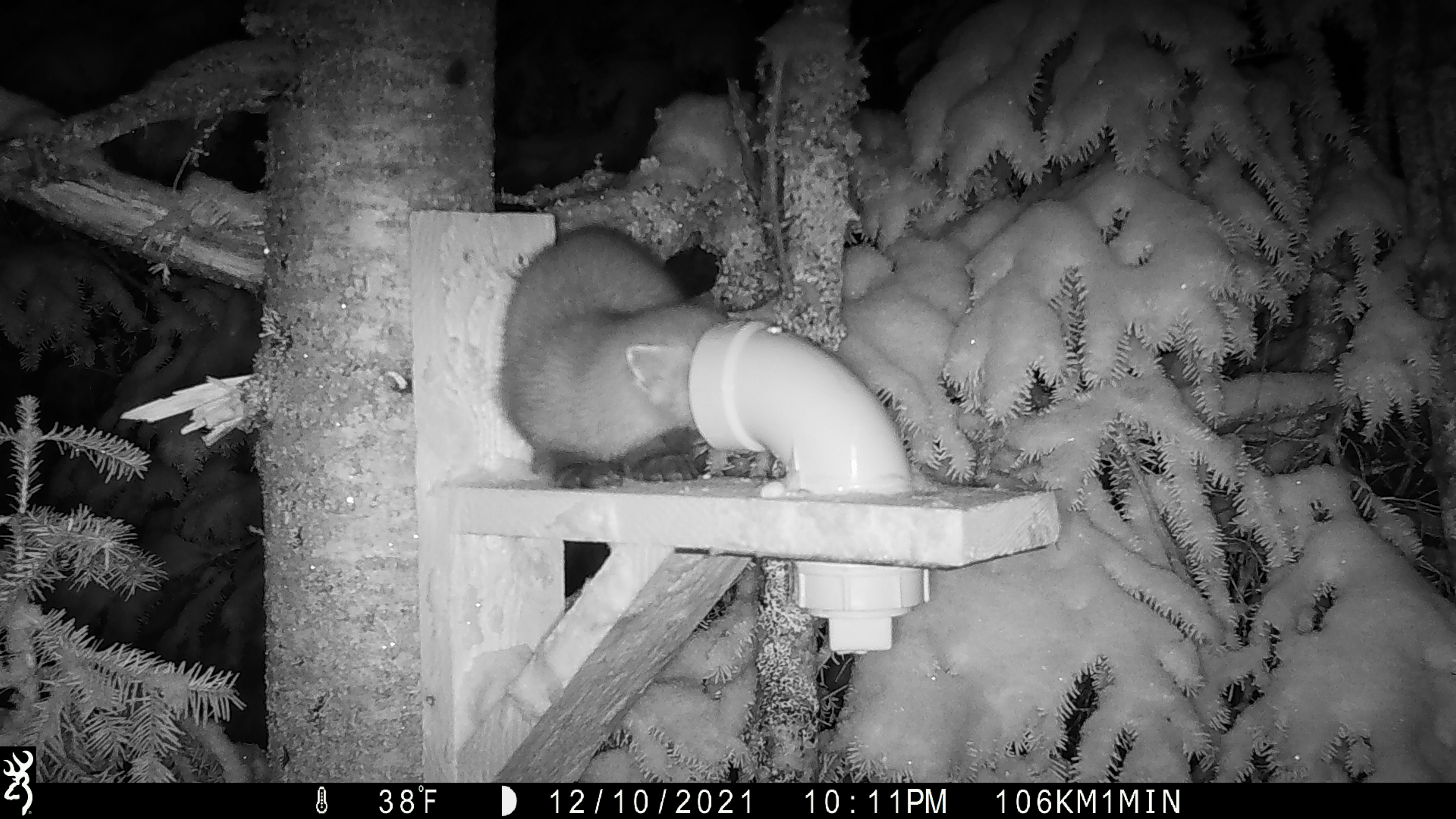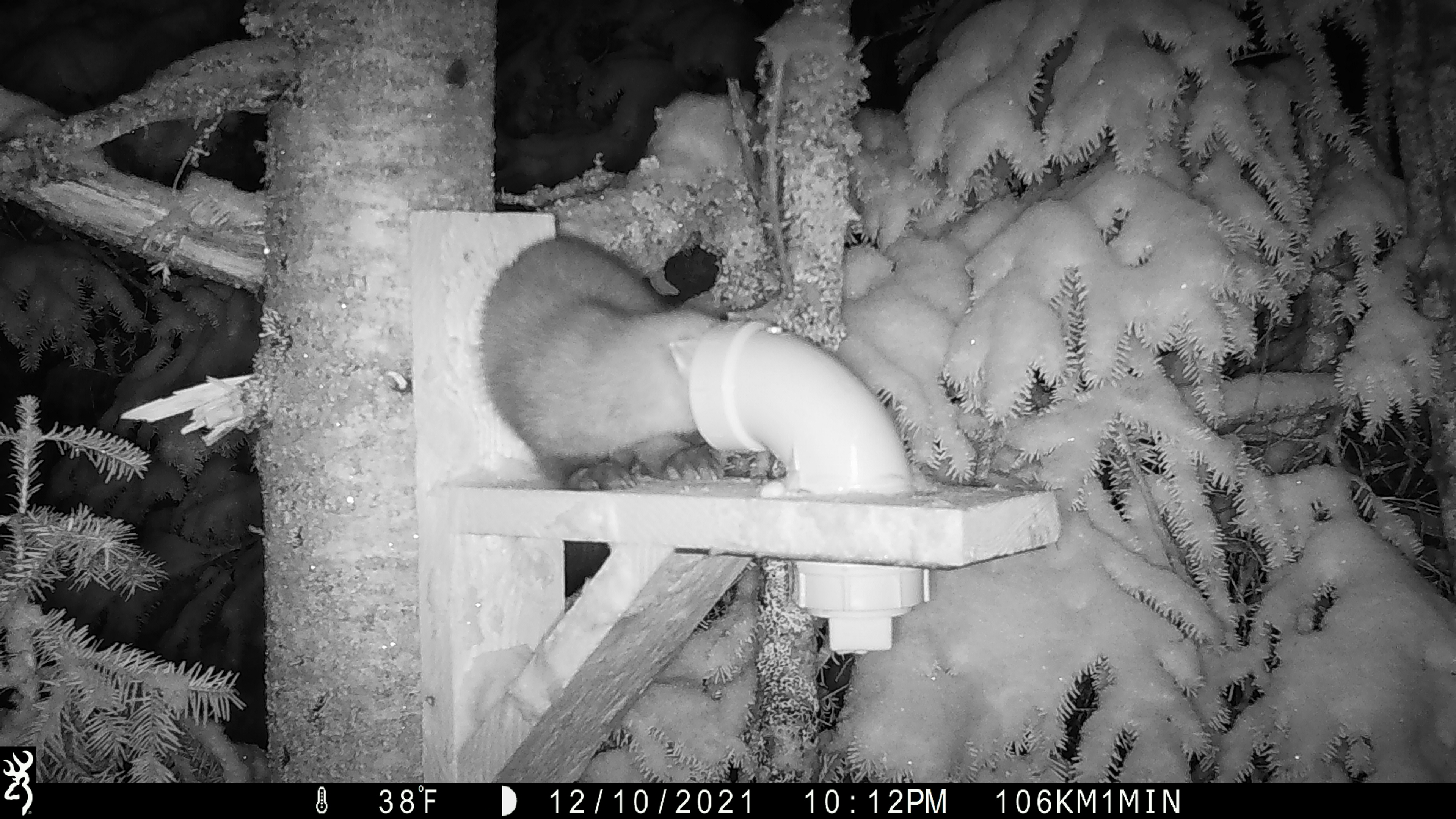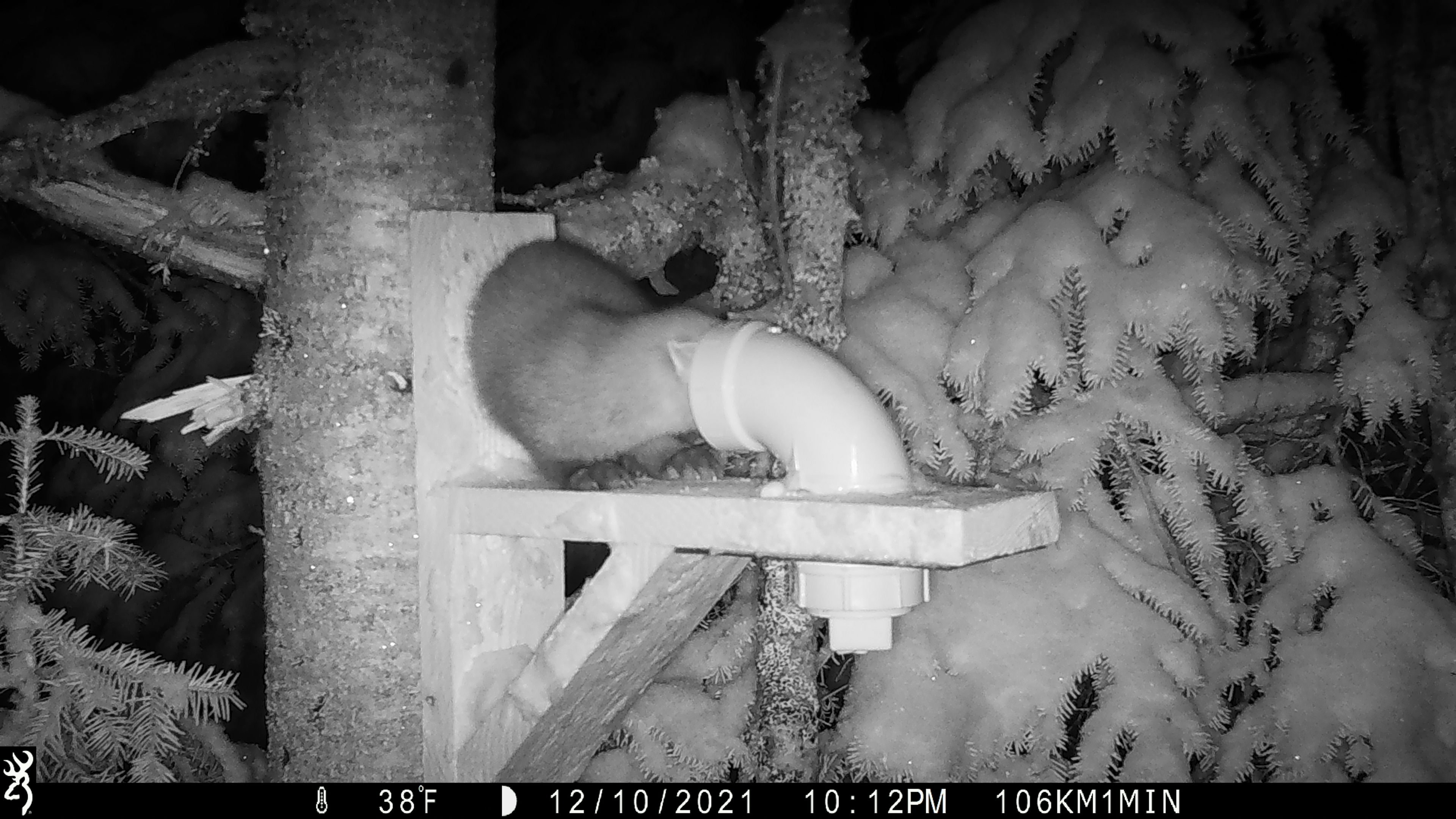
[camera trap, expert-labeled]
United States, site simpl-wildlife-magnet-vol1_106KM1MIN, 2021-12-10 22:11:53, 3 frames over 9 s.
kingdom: Animalia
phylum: Chordata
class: Mammalia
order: Carnivora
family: Mustelidae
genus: Martes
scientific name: Martes americana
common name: american marten